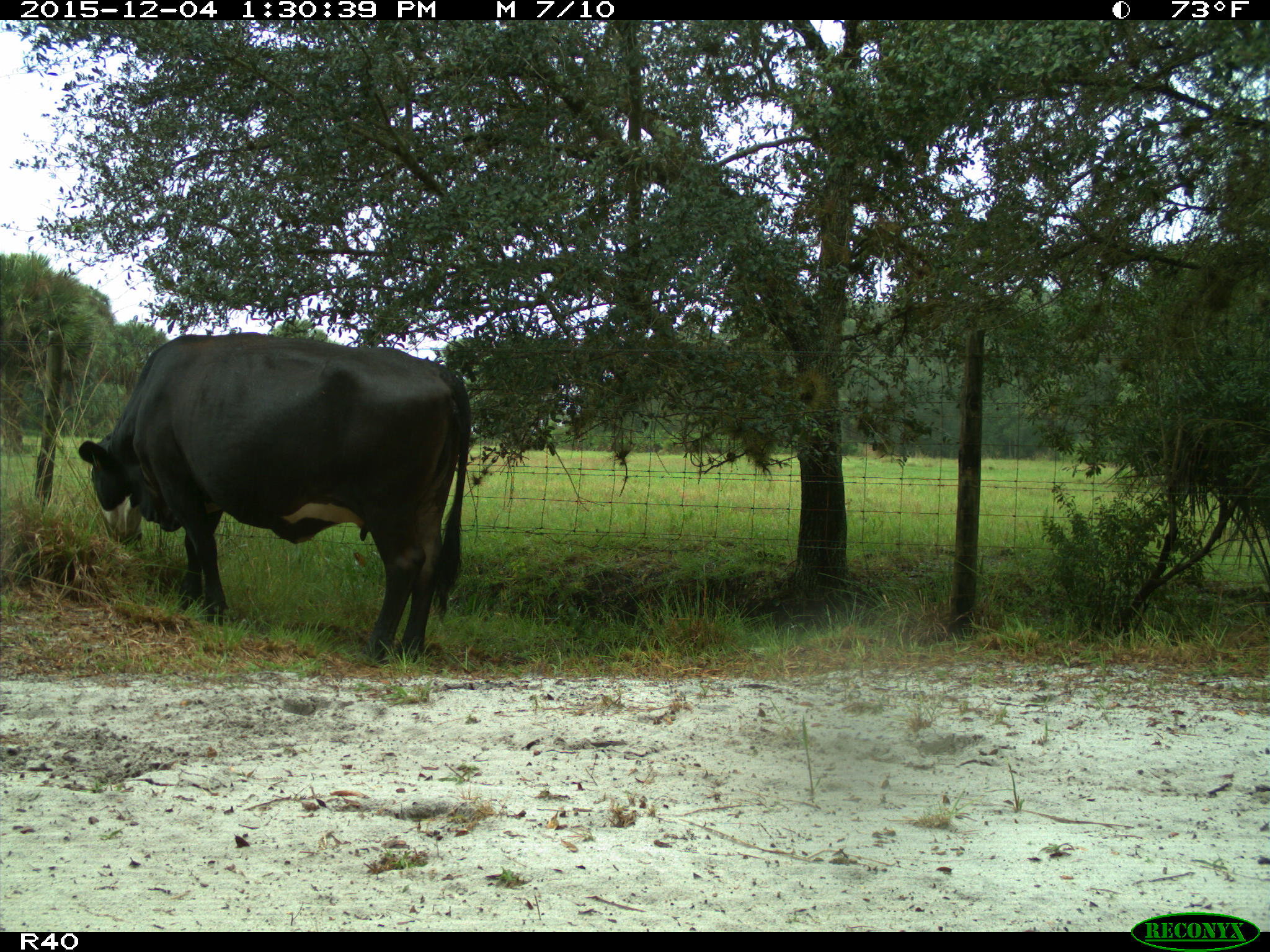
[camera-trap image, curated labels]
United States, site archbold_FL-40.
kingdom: Animalia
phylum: Chordata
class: Mammalia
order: Artiodactyla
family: Bovidae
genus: Bos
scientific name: Bos taurus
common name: domestic cow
Bos taurus (domestic cow).